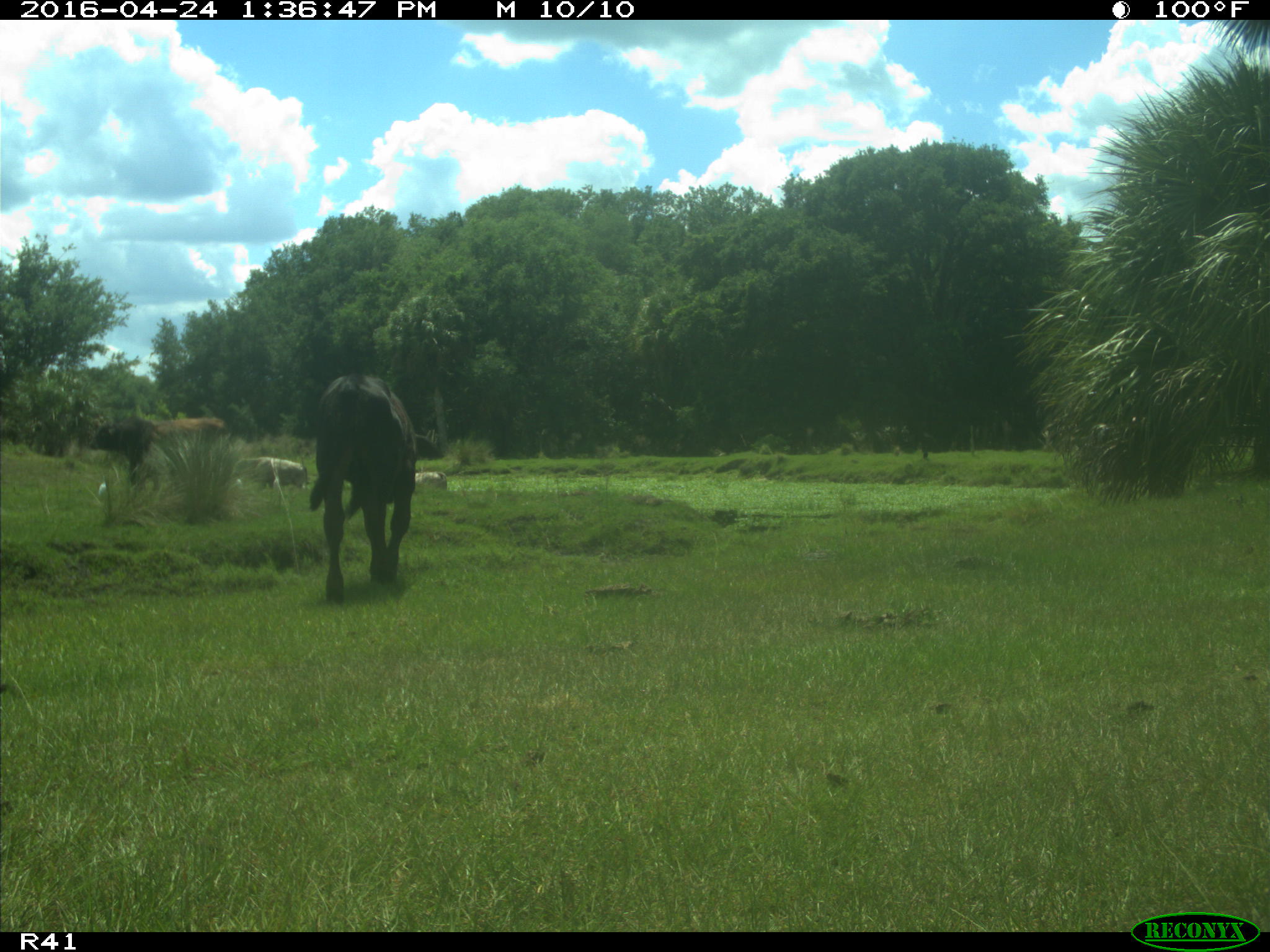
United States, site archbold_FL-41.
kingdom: Animalia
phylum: Chordata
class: Mammalia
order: Artiodactyla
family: Bovidae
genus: Bos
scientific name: Bos taurus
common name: domestic cow